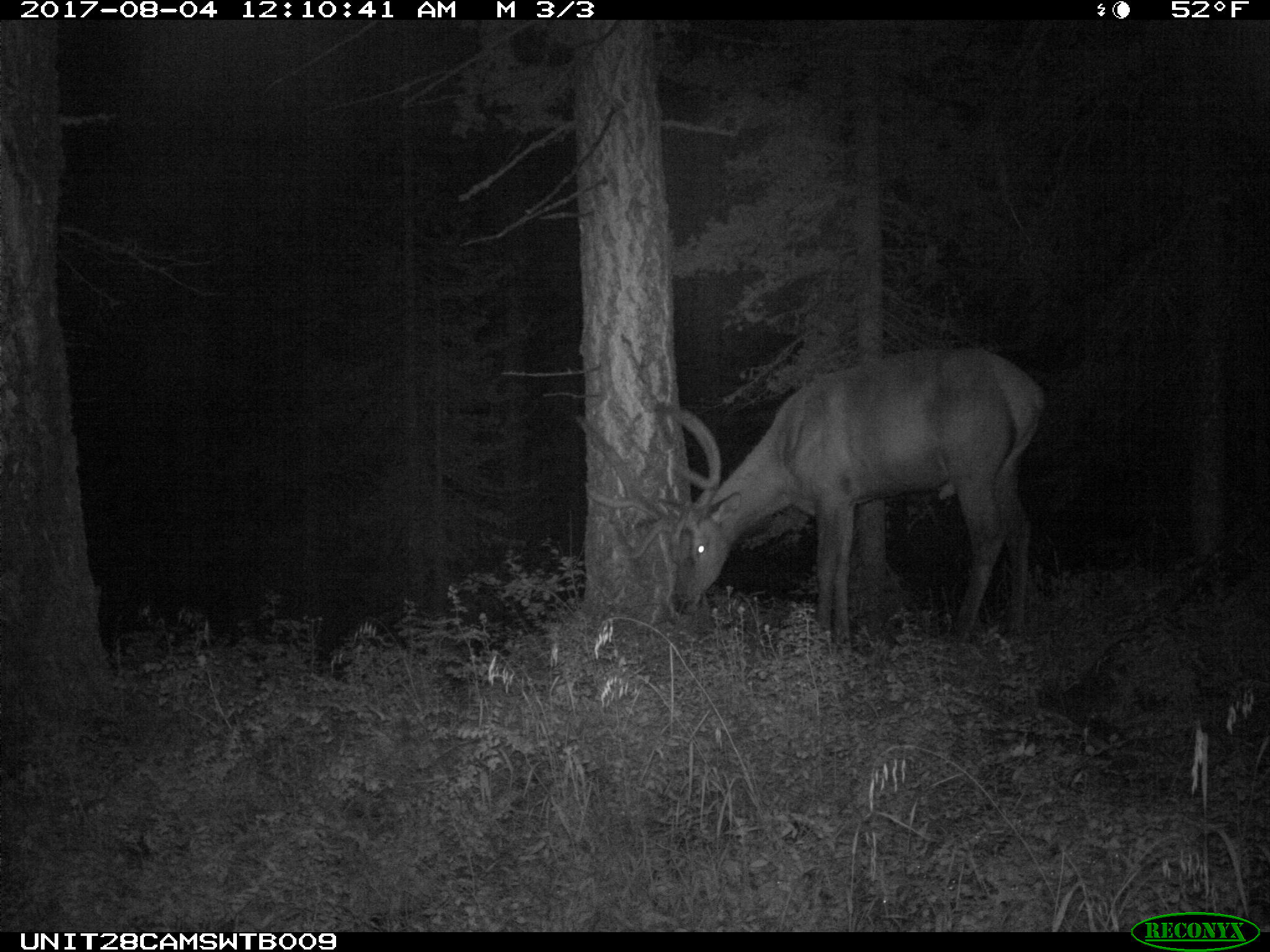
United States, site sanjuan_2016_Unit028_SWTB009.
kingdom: Animalia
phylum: Chordata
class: Mammalia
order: Artiodactyla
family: Cervidae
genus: Cervus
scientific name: Cervus elaphus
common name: red deer